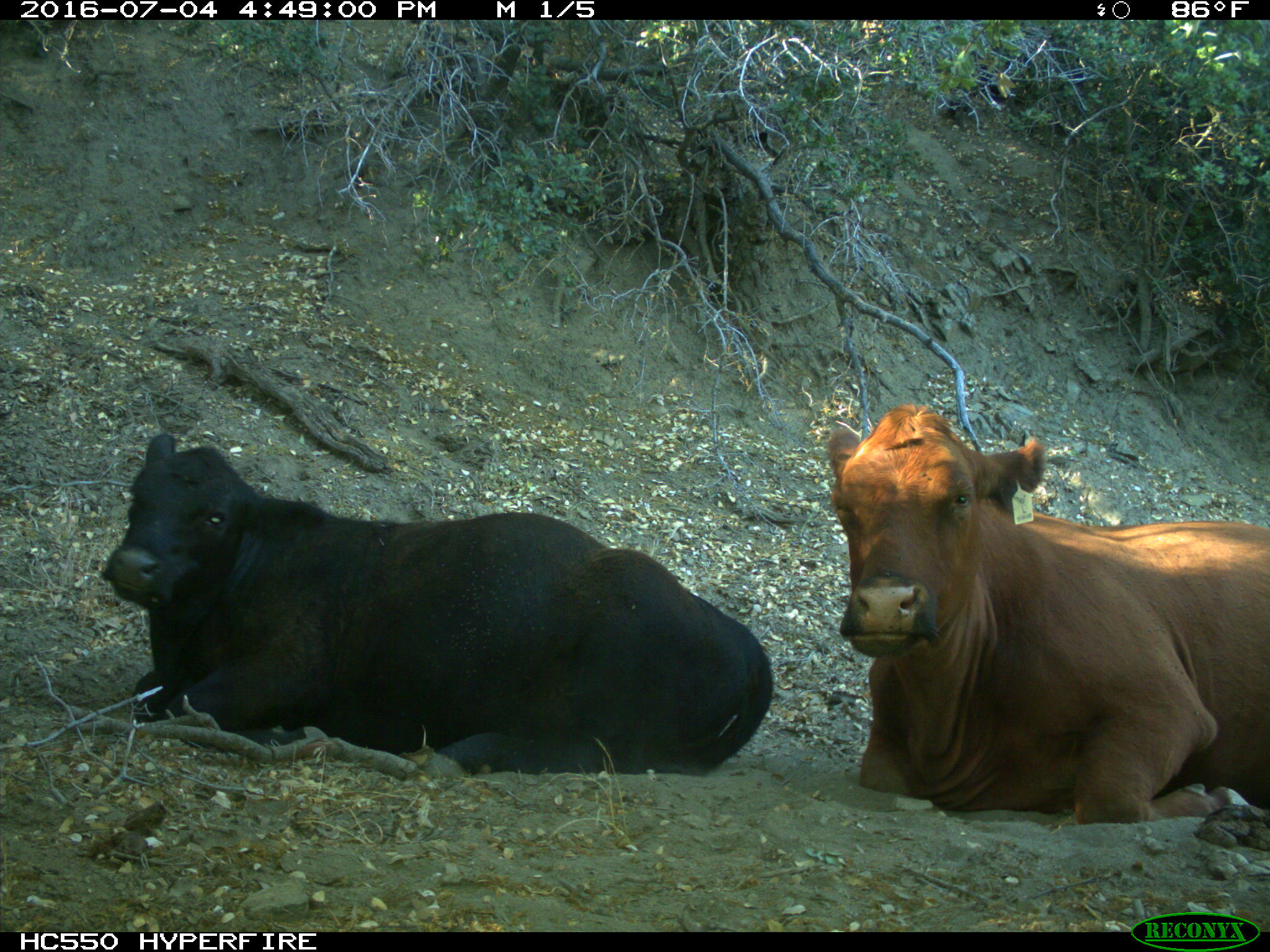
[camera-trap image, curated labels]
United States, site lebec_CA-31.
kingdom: Animalia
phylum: Chordata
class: Mammalia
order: Artiodactyla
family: Bovidae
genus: Bos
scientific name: Bos taurus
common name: domestic cow